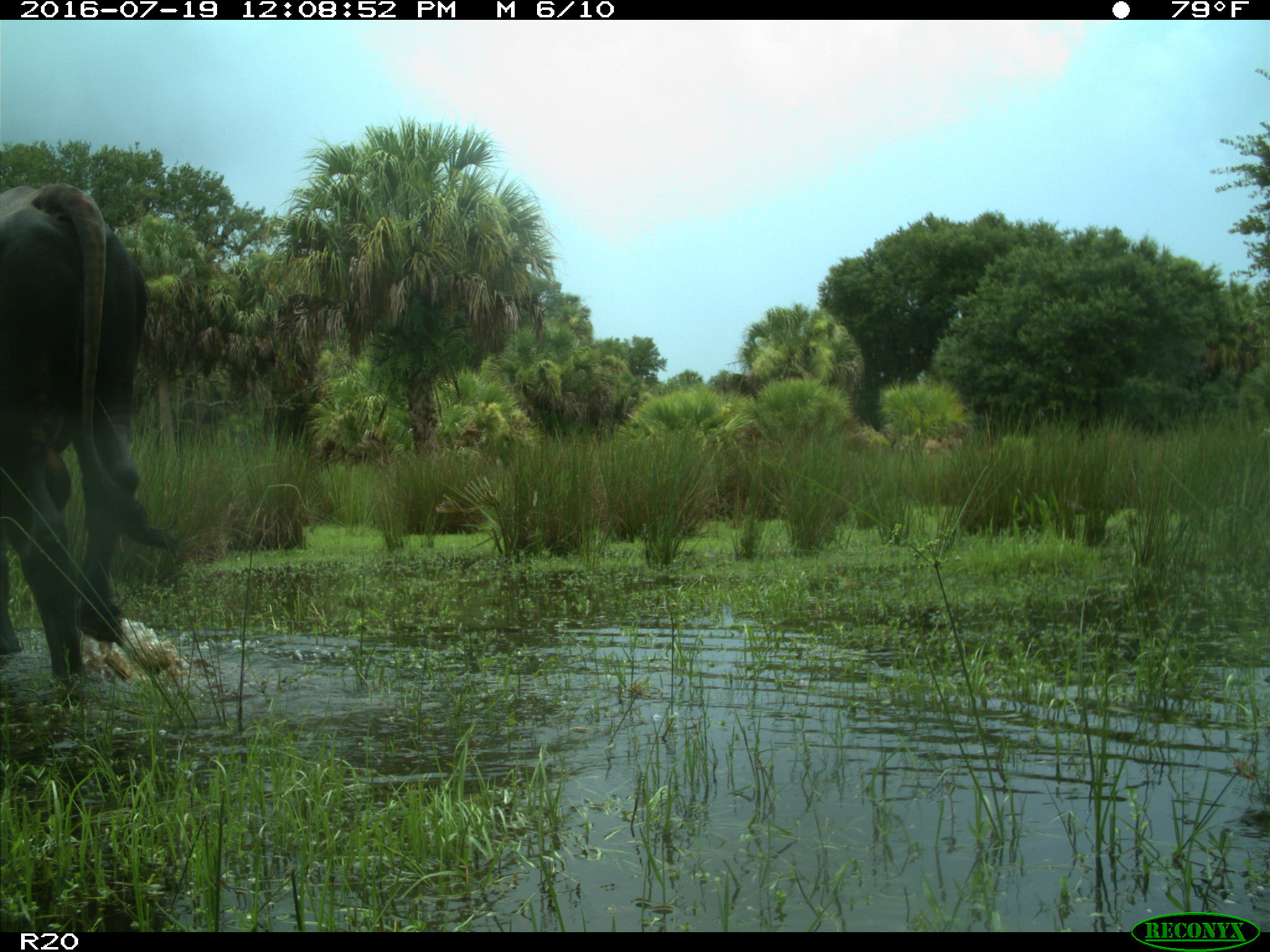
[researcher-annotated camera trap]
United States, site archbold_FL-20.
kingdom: Animalia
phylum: Chordata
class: Mammalia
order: Artiodactyla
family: Bovidae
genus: Bos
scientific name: Bos taurus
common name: domestic cow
Bos taurus (domestic cow).